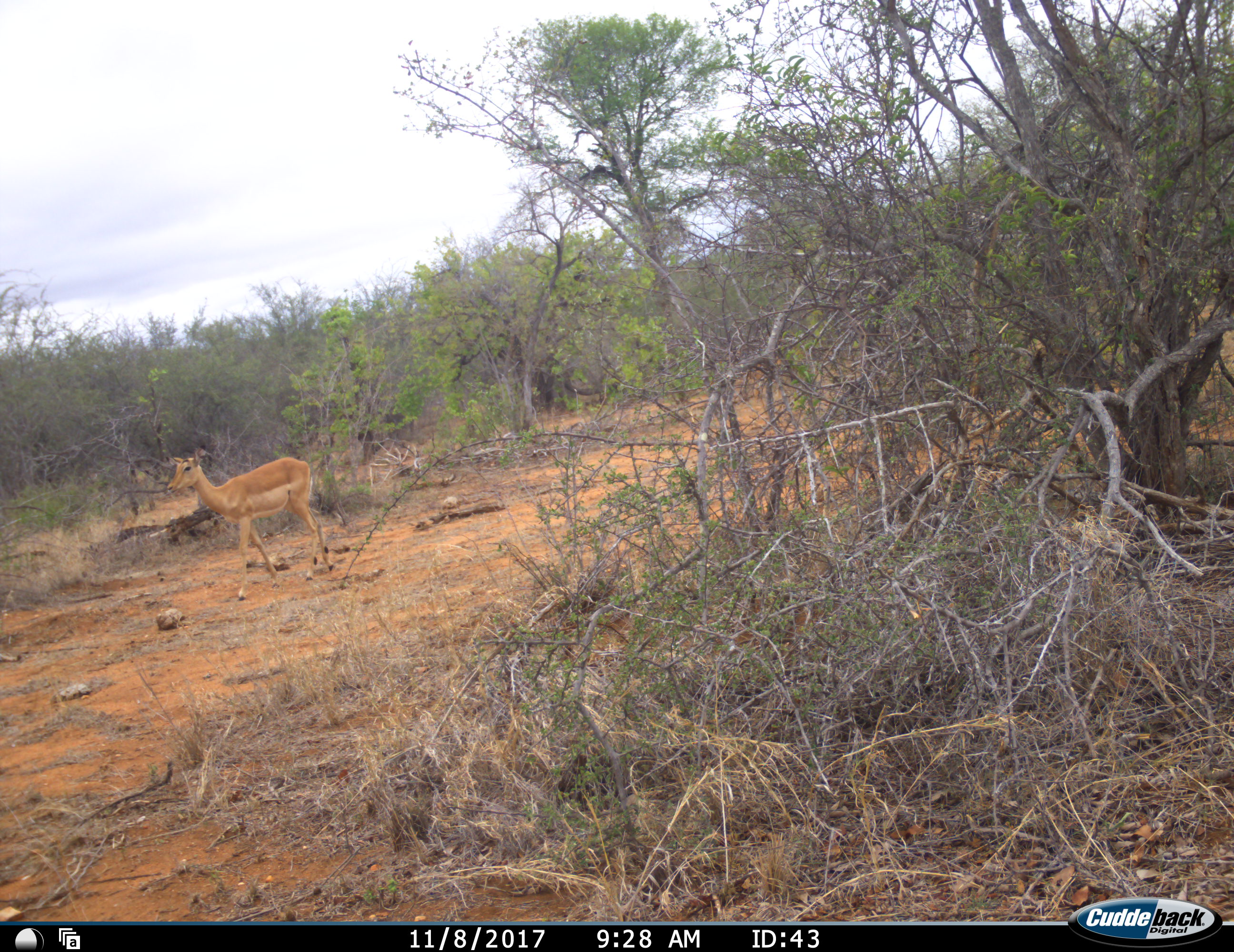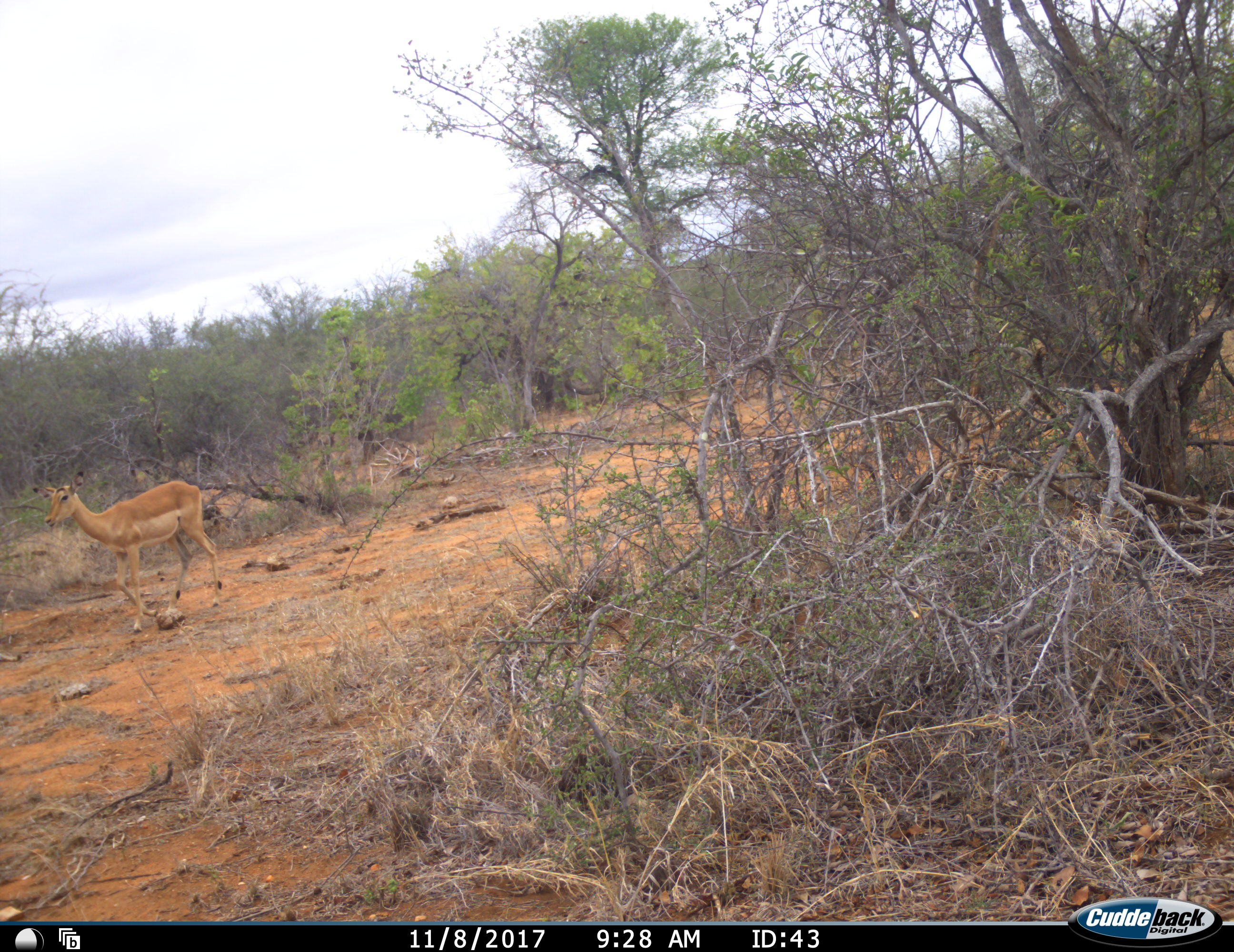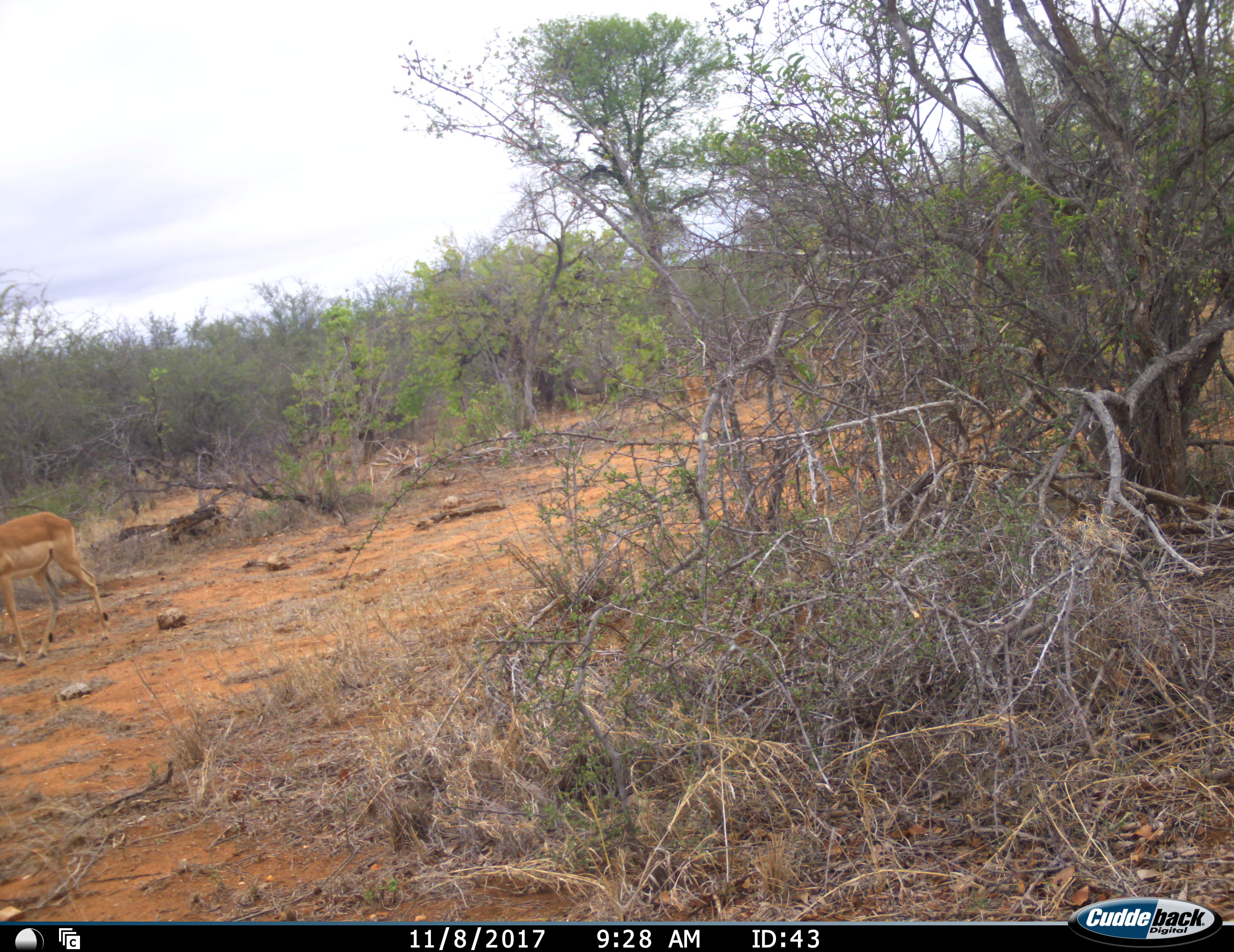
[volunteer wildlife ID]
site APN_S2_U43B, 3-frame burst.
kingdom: Animalia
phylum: Chordata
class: Mammalia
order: Artiodactyla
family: Bovidae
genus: Aepyceros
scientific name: Aepyceros melampus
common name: impala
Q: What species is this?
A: Impala (Aepyceros melampus).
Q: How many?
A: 2.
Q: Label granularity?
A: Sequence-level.